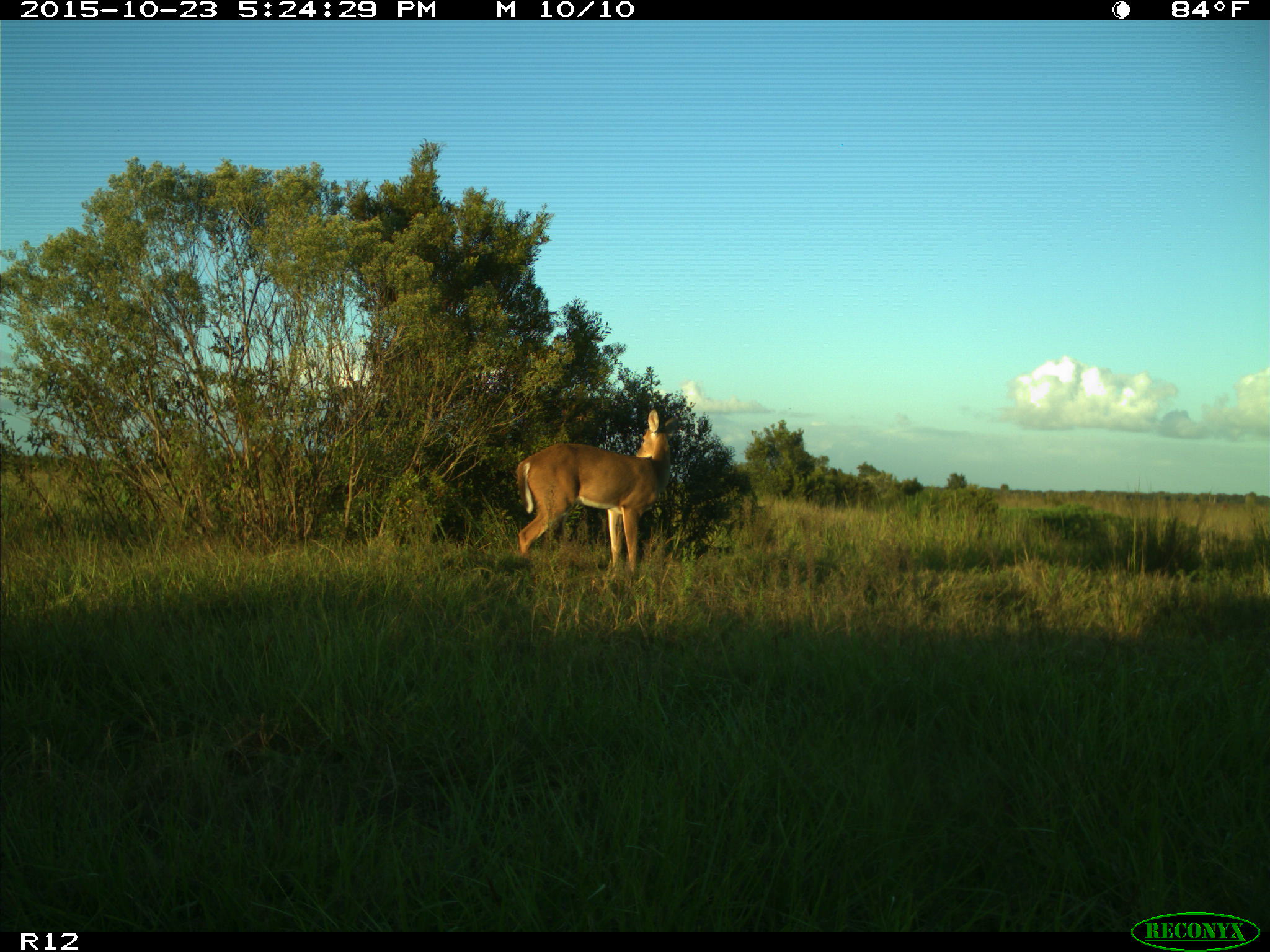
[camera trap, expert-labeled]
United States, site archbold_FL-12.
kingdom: Animalia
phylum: Chordata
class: Mammalia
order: Artiodactyla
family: Cervidae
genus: Odocoileus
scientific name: Odocoileus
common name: deer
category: unidentified deer